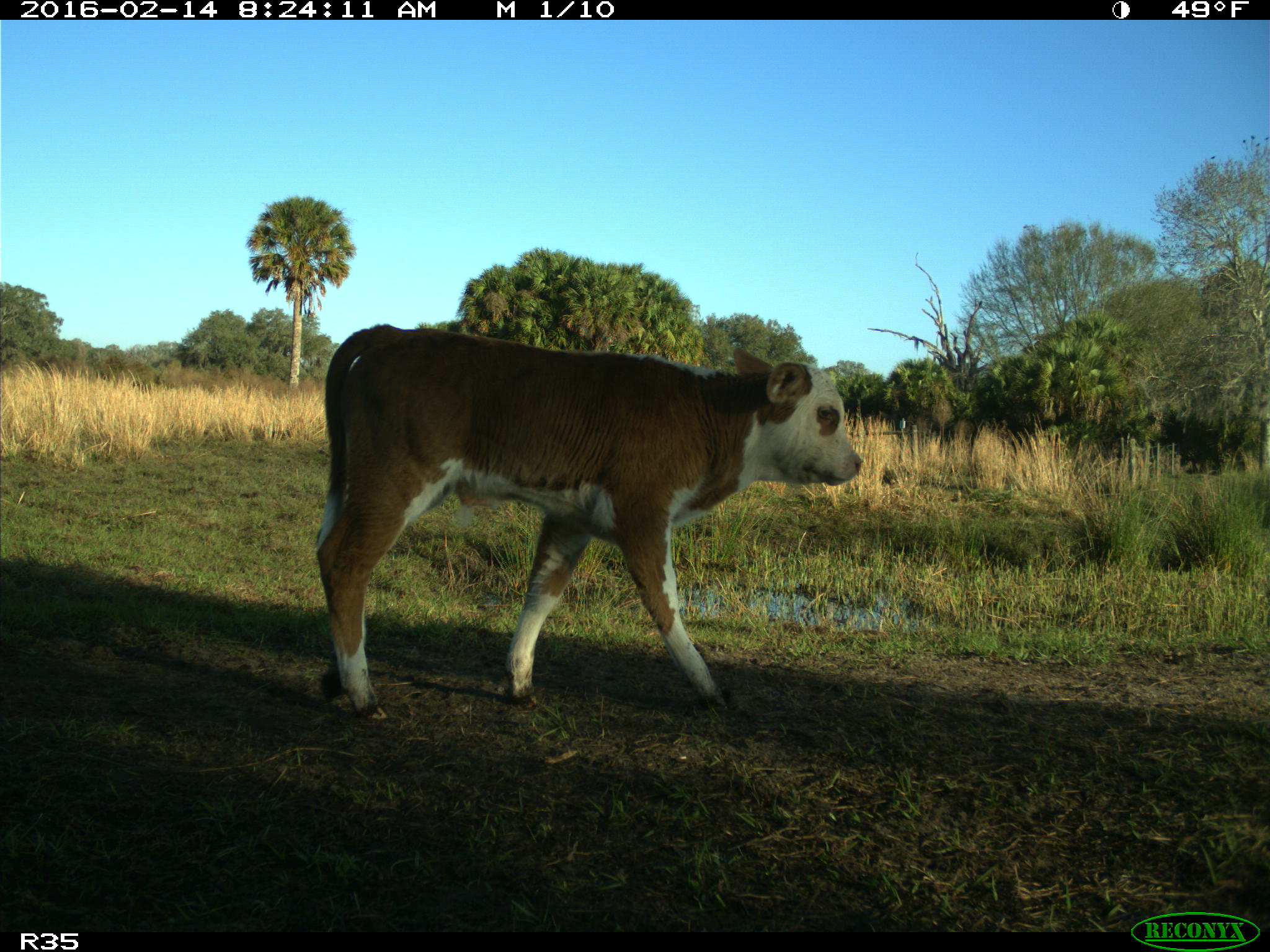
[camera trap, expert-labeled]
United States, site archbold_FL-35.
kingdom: Animalia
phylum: Chordata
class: Mammalia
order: Artiodactyla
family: Bovidae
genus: Bos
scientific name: Bos taurus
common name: domestic cow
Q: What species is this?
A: Bos taurus (domestic cow).